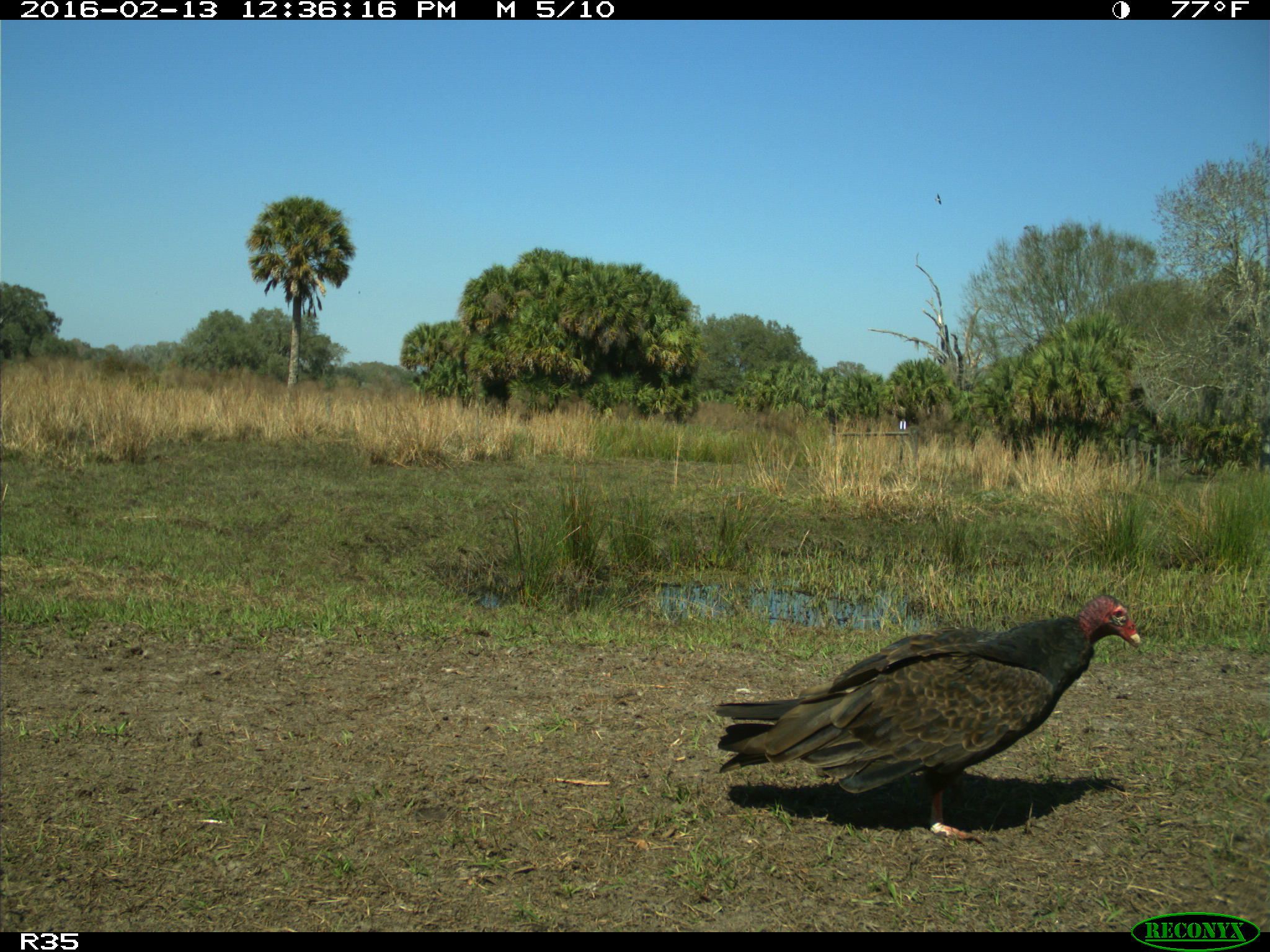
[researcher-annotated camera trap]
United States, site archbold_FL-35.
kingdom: Animalia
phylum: Chordata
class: Aves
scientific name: Aves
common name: birds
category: unidentified bird